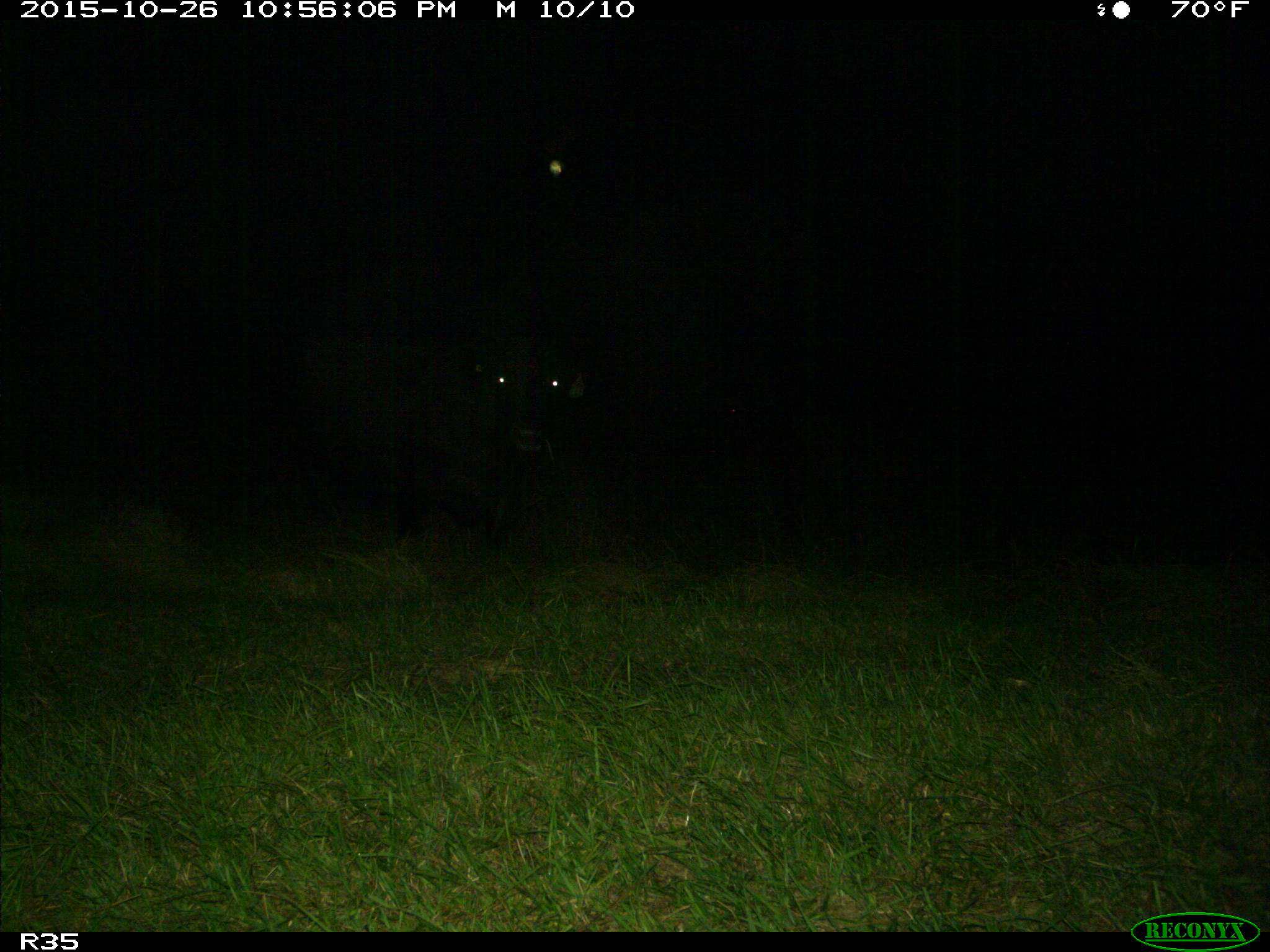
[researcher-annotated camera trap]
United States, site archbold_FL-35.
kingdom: Animalia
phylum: Chordata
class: Mammalia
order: Artiodactyla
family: Bovidae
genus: Bos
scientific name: Bos taurus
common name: domestic cow